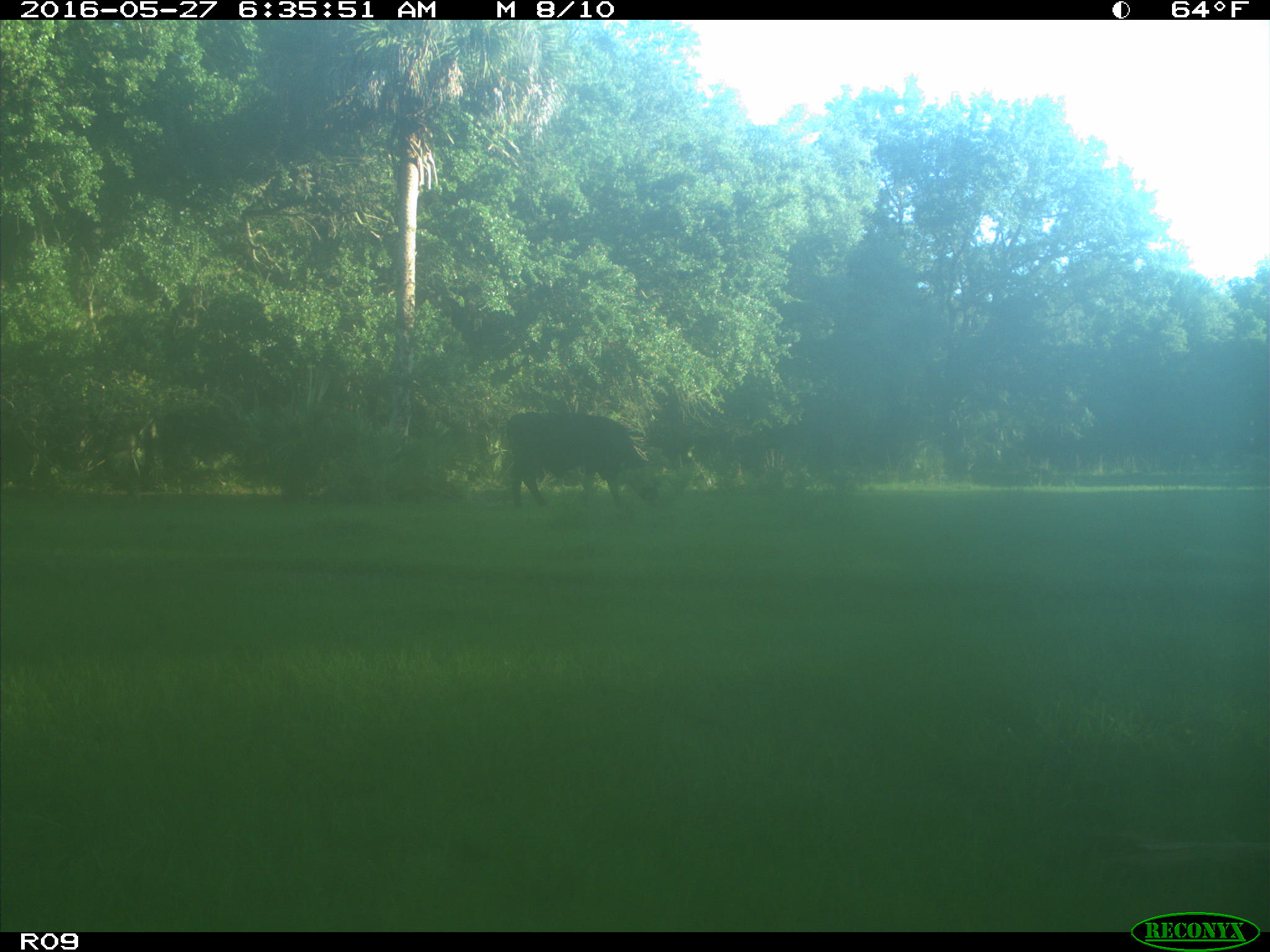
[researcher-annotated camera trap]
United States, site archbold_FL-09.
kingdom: Animalia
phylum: Chordata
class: Mammalia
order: Artiodactyla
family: Bovidae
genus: Bos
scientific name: Bos taurus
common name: domestic cow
Bos taurus (domestic cow).